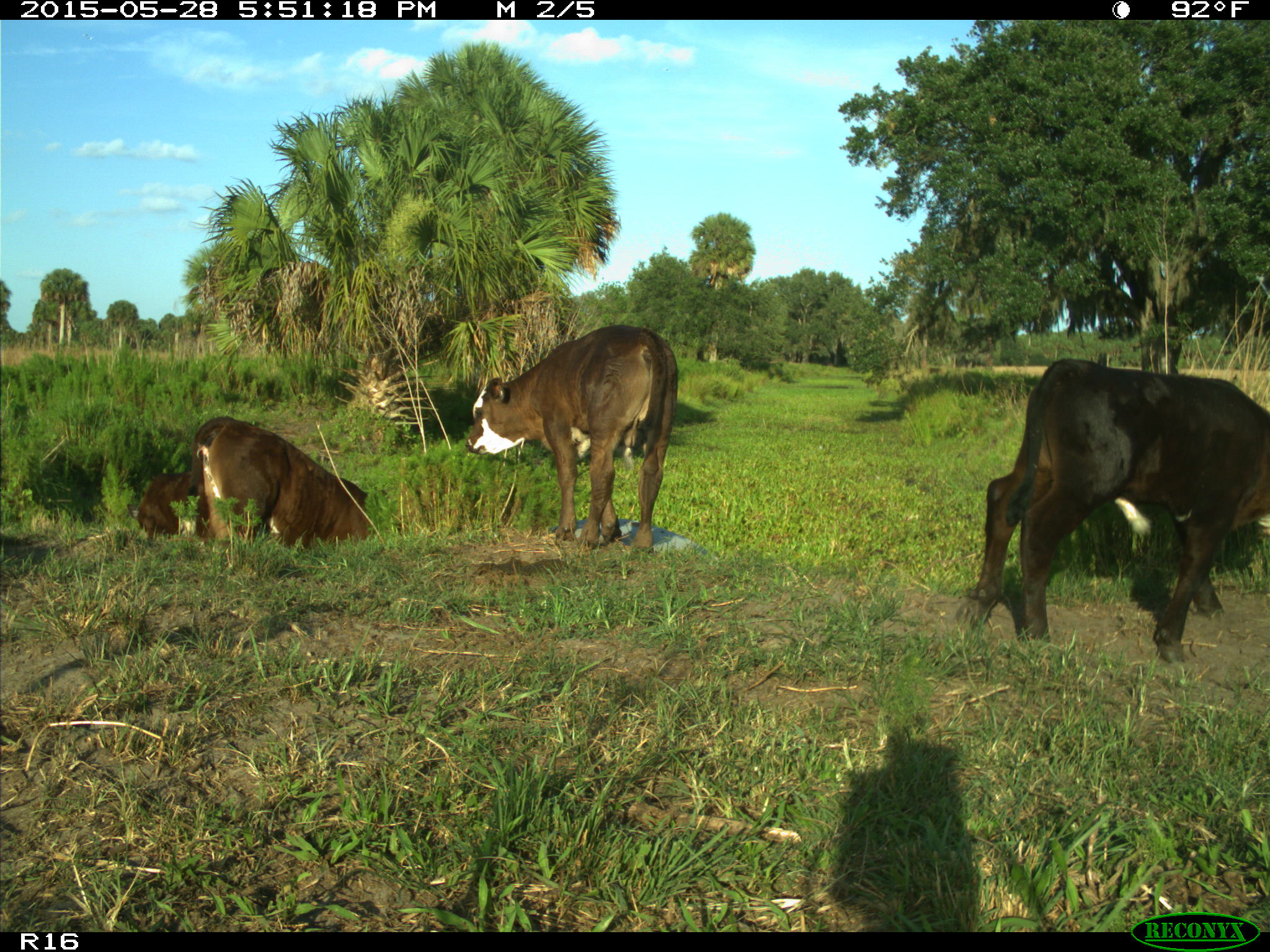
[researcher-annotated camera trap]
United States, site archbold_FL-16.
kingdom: Animalia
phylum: Chordata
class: Mammalia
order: Artiodactyla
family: Bovidae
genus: Bos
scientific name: Bos taurus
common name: domestic cow